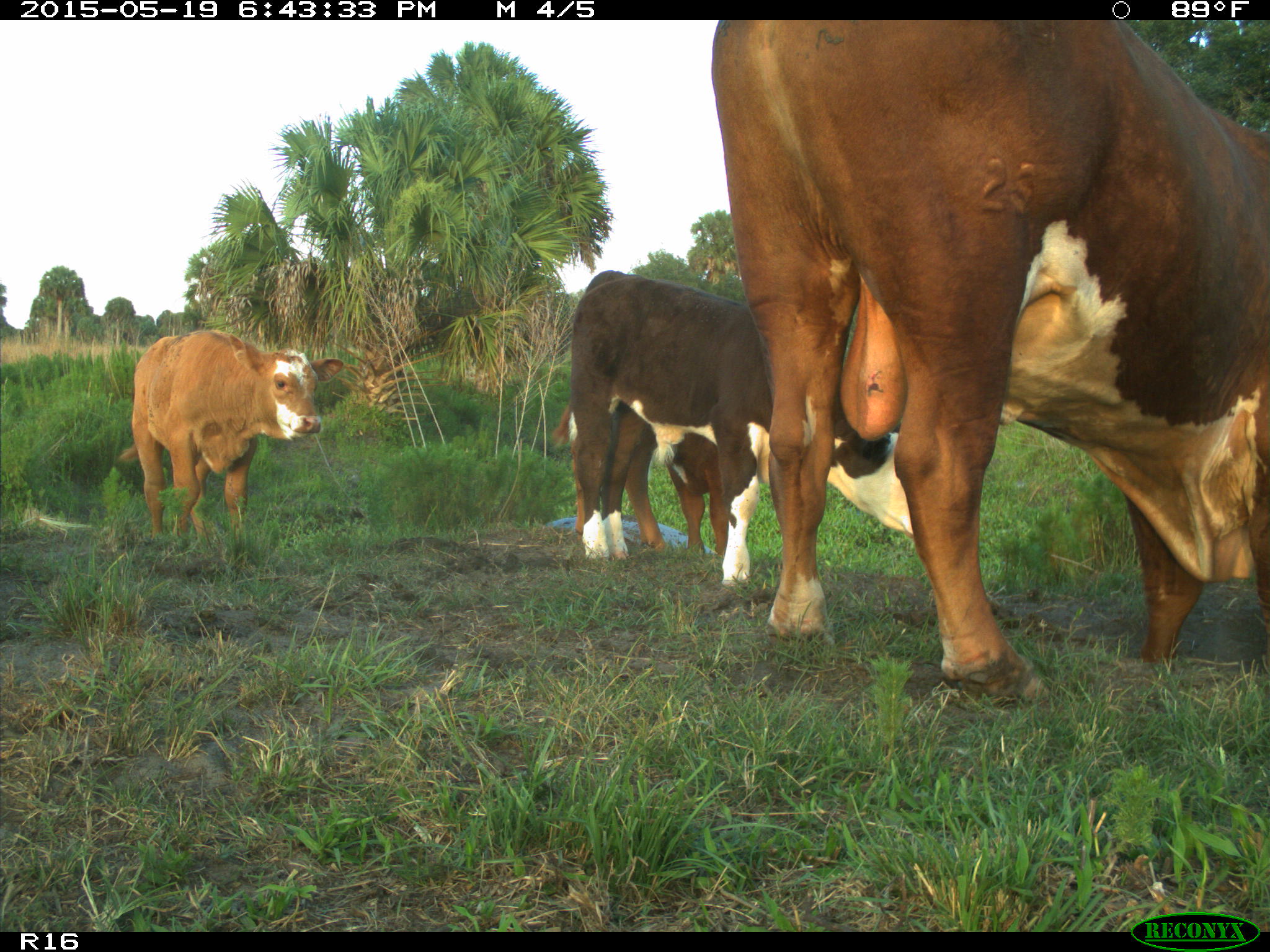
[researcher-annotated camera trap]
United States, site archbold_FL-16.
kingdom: Animalia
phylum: Chordata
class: Mammalia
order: Artiodactyla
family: Bovidae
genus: Bos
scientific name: Bos taurus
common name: domestic cow